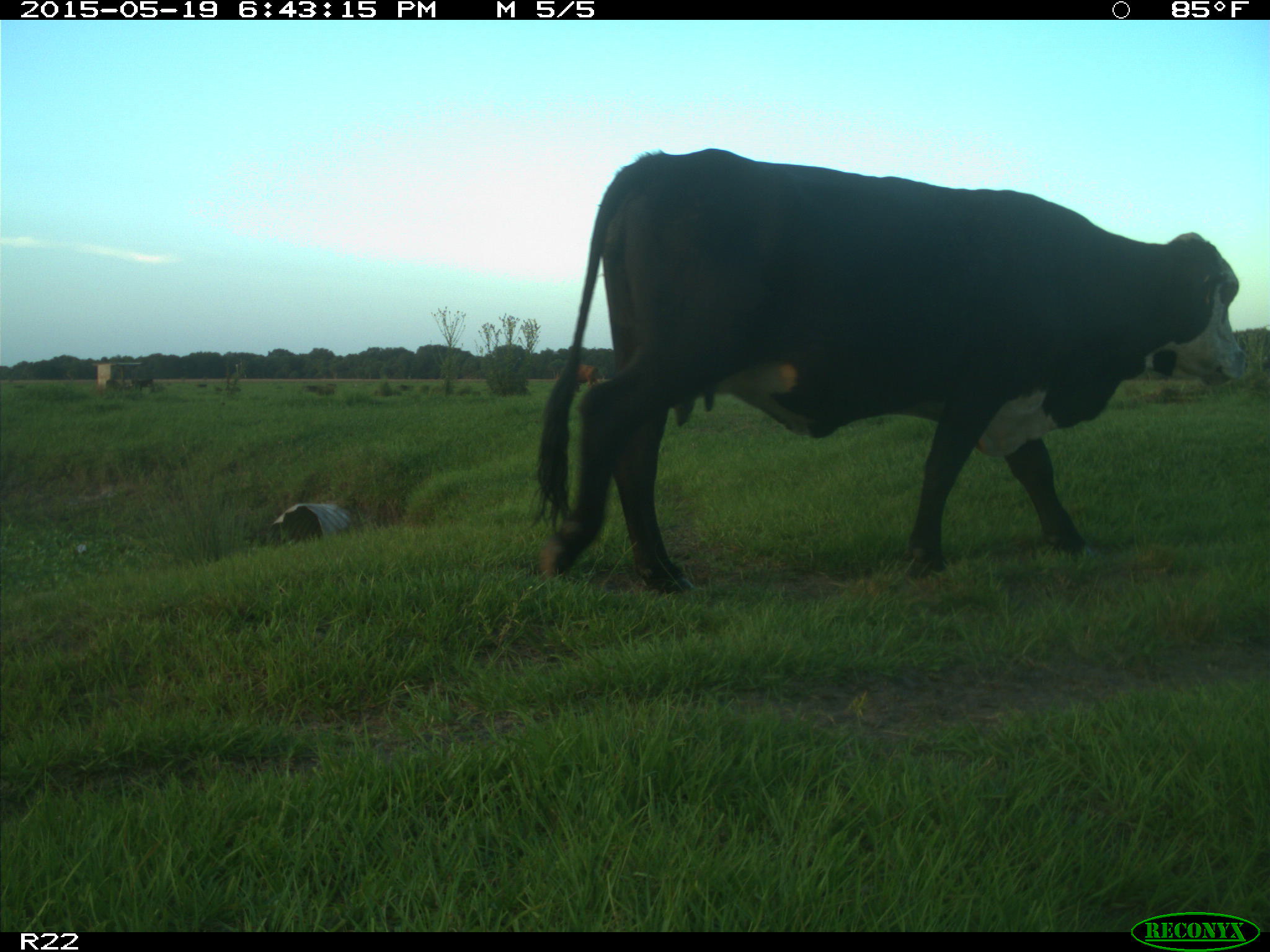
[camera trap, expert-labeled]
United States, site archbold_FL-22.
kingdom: Animalia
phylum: Chordata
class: Mammalia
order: Artiodactyla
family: Bovidae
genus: Bos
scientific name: Bos taurus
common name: domestic cow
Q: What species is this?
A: Bos taurus (domestic cow).